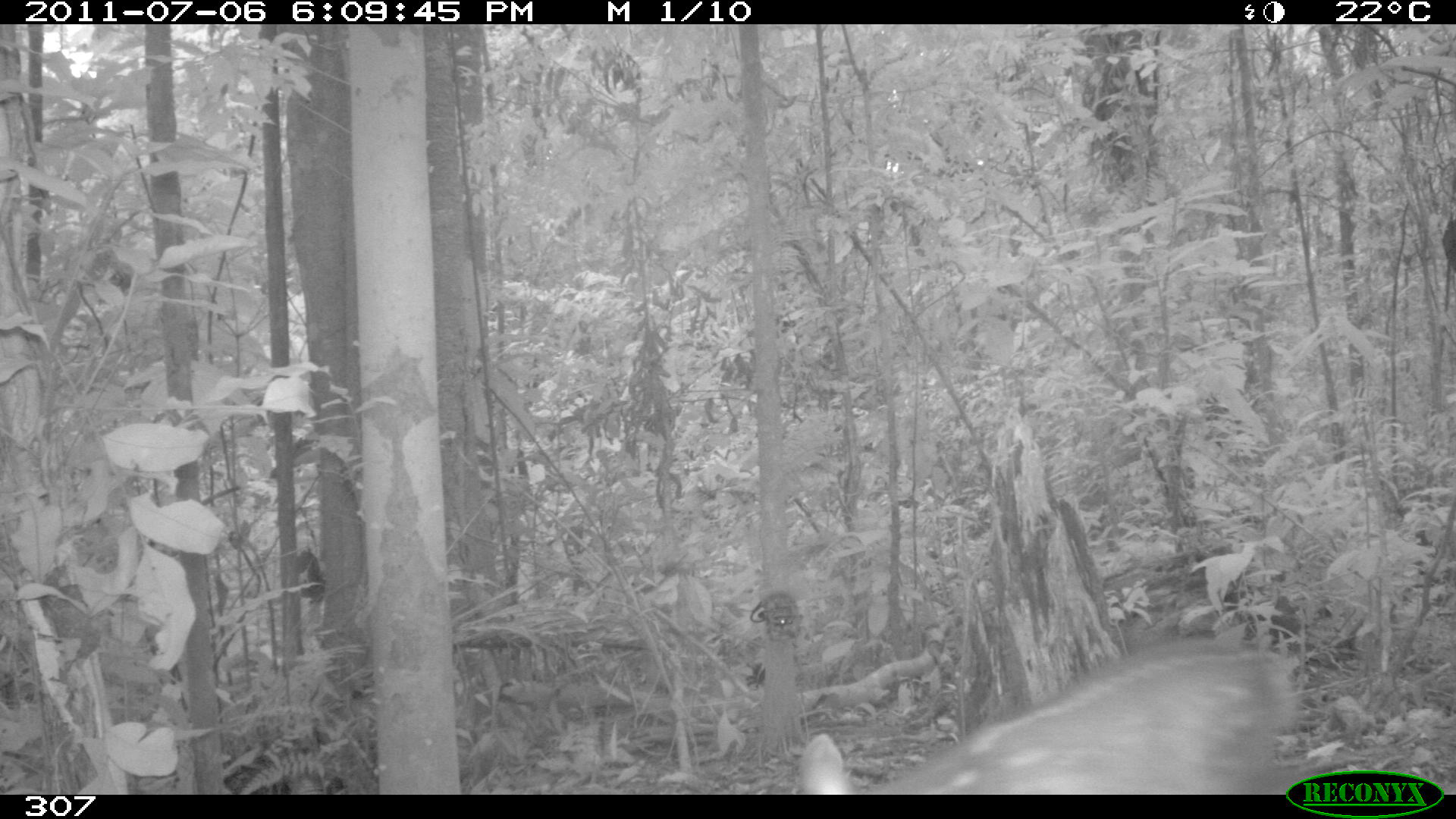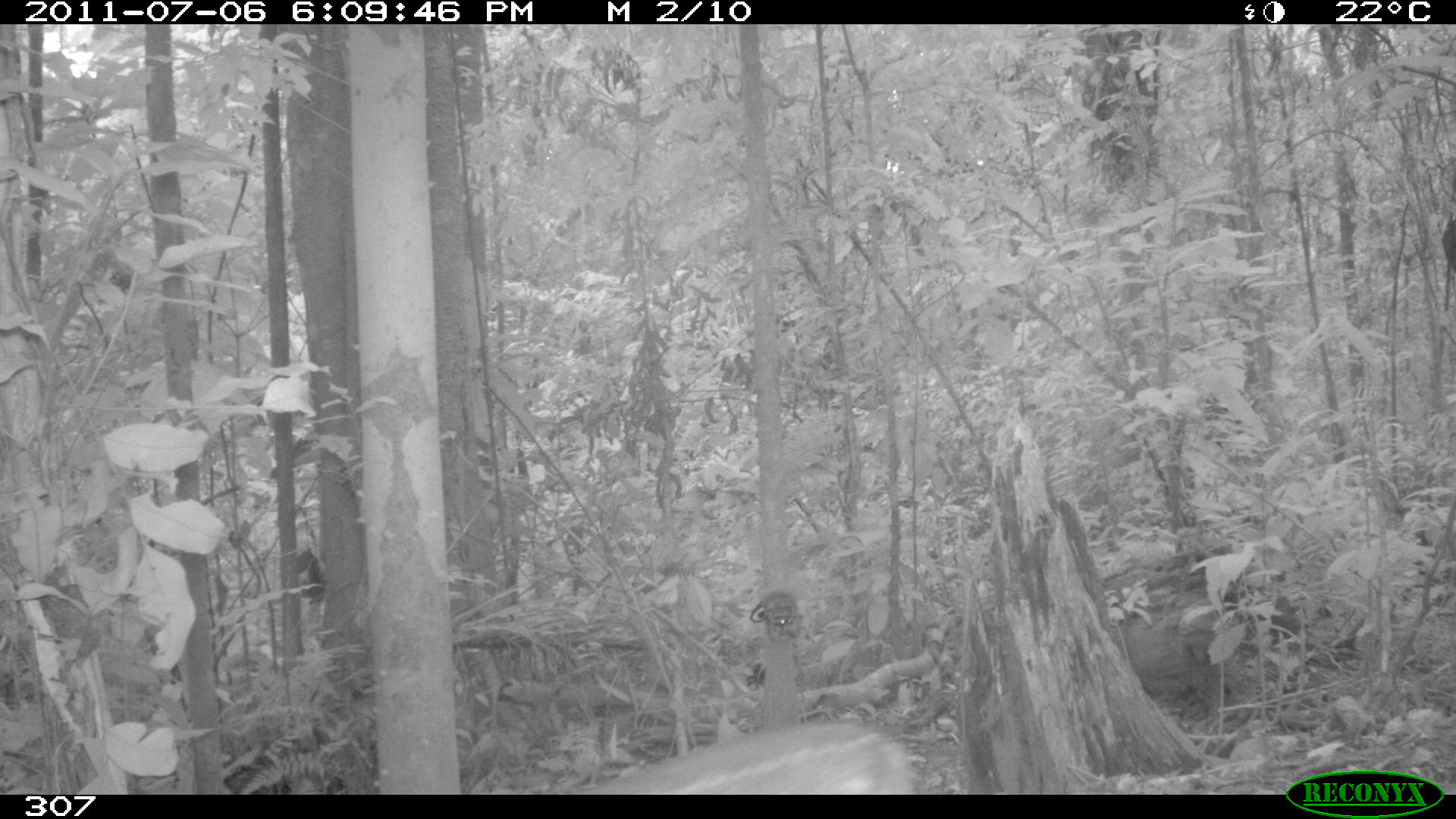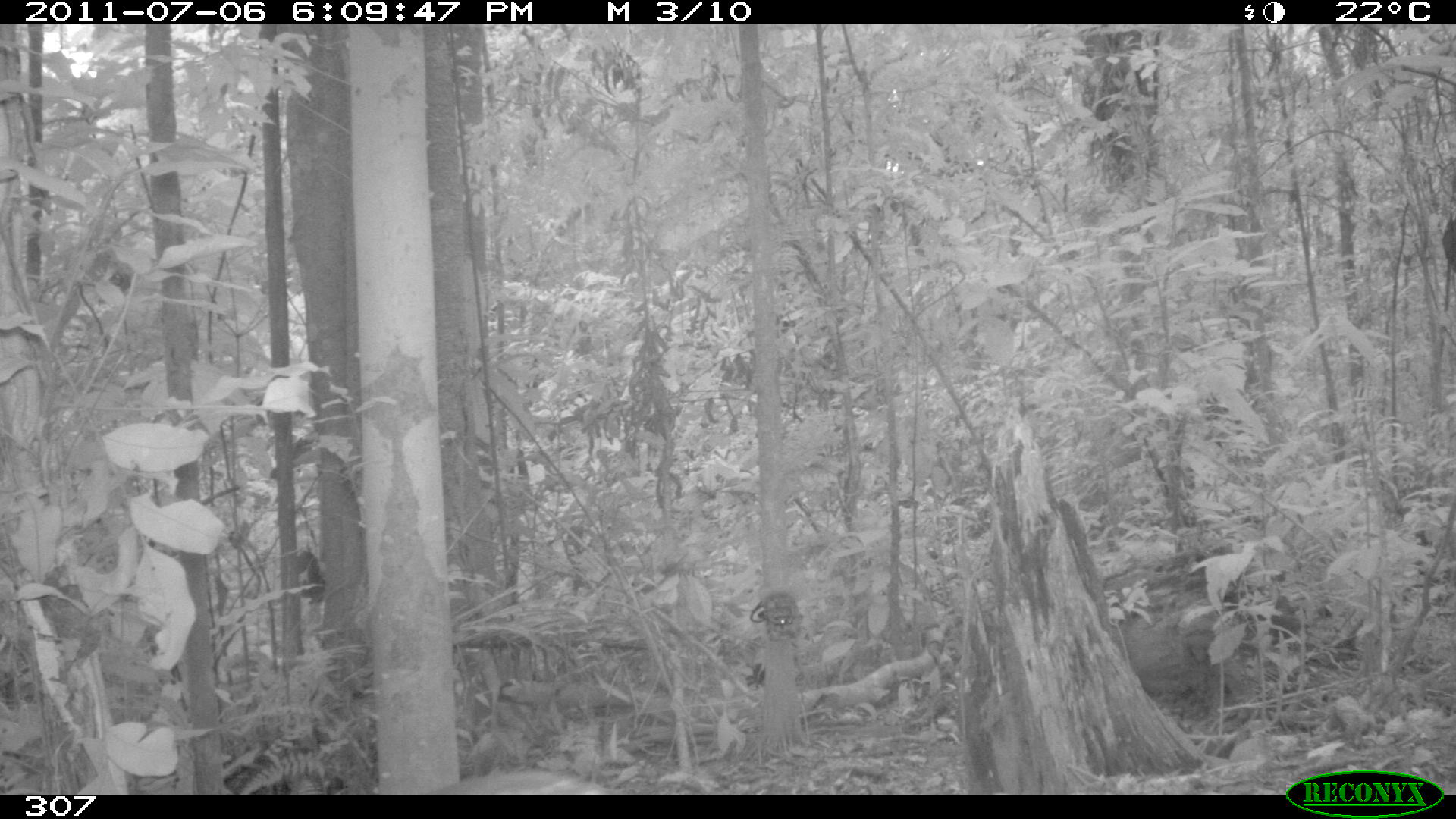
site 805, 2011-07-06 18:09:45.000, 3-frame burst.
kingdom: Animalia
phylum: Chordata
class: Mammalia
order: Artiodactyla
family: Cervidae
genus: Mazama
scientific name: Mazama gouazoubira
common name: gray brocket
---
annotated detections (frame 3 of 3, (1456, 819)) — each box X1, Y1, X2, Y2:
mazama gouazoubira: 749, 591, 802, 626